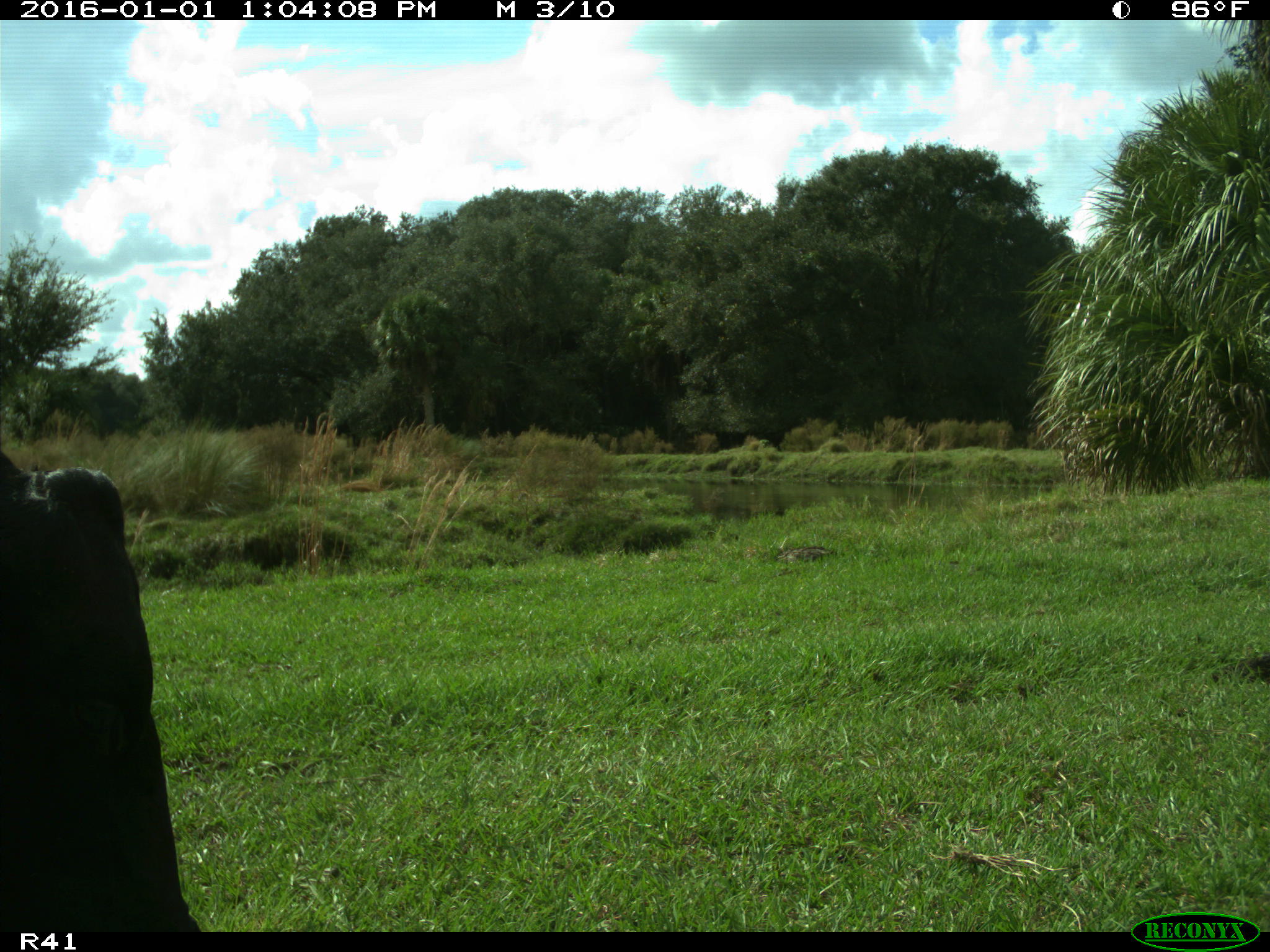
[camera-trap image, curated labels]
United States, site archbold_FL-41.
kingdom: Animalia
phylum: Chordata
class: Mammalia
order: Artiodactyla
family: Bovidae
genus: Bos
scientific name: Bos taurus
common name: domestic cow